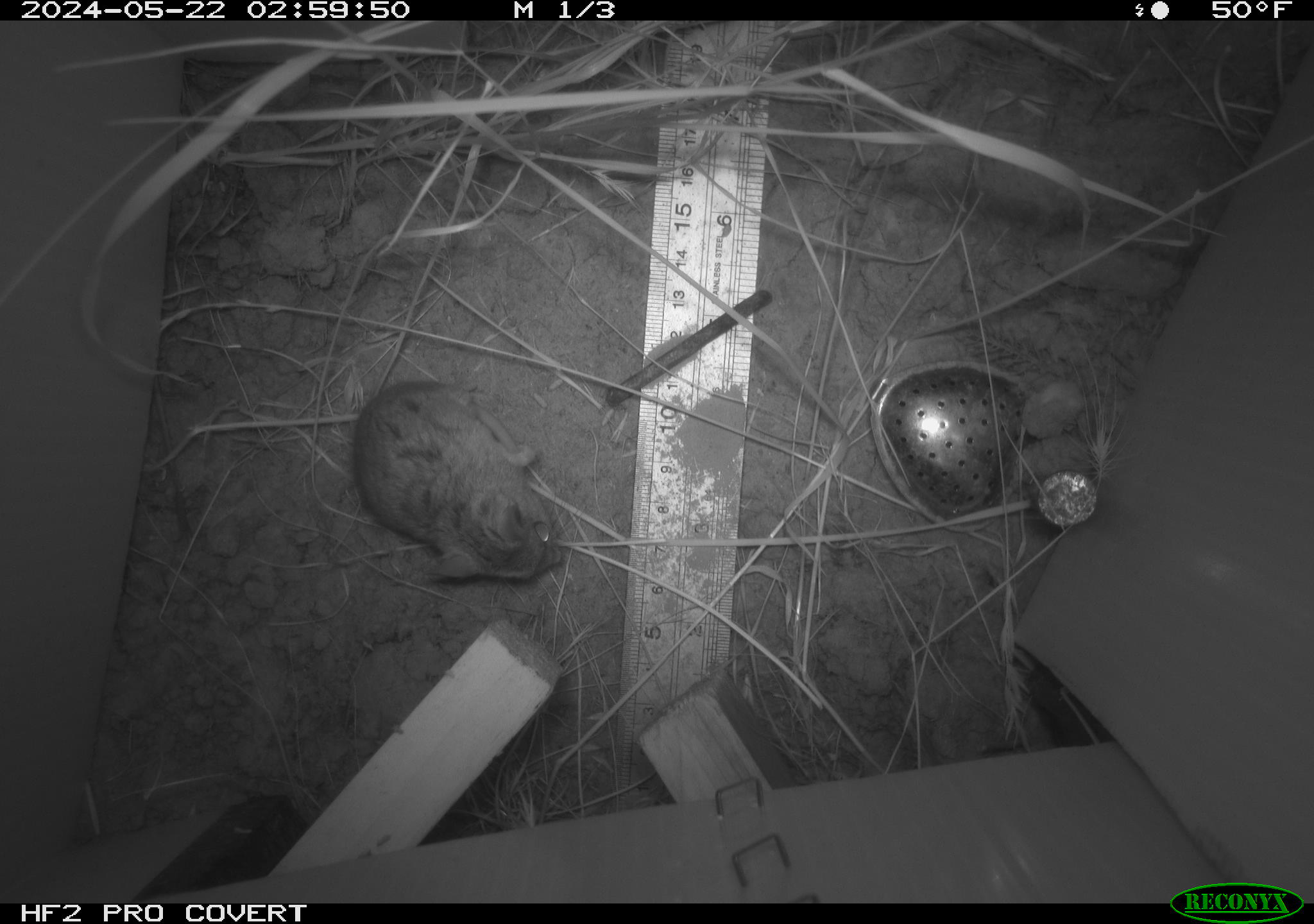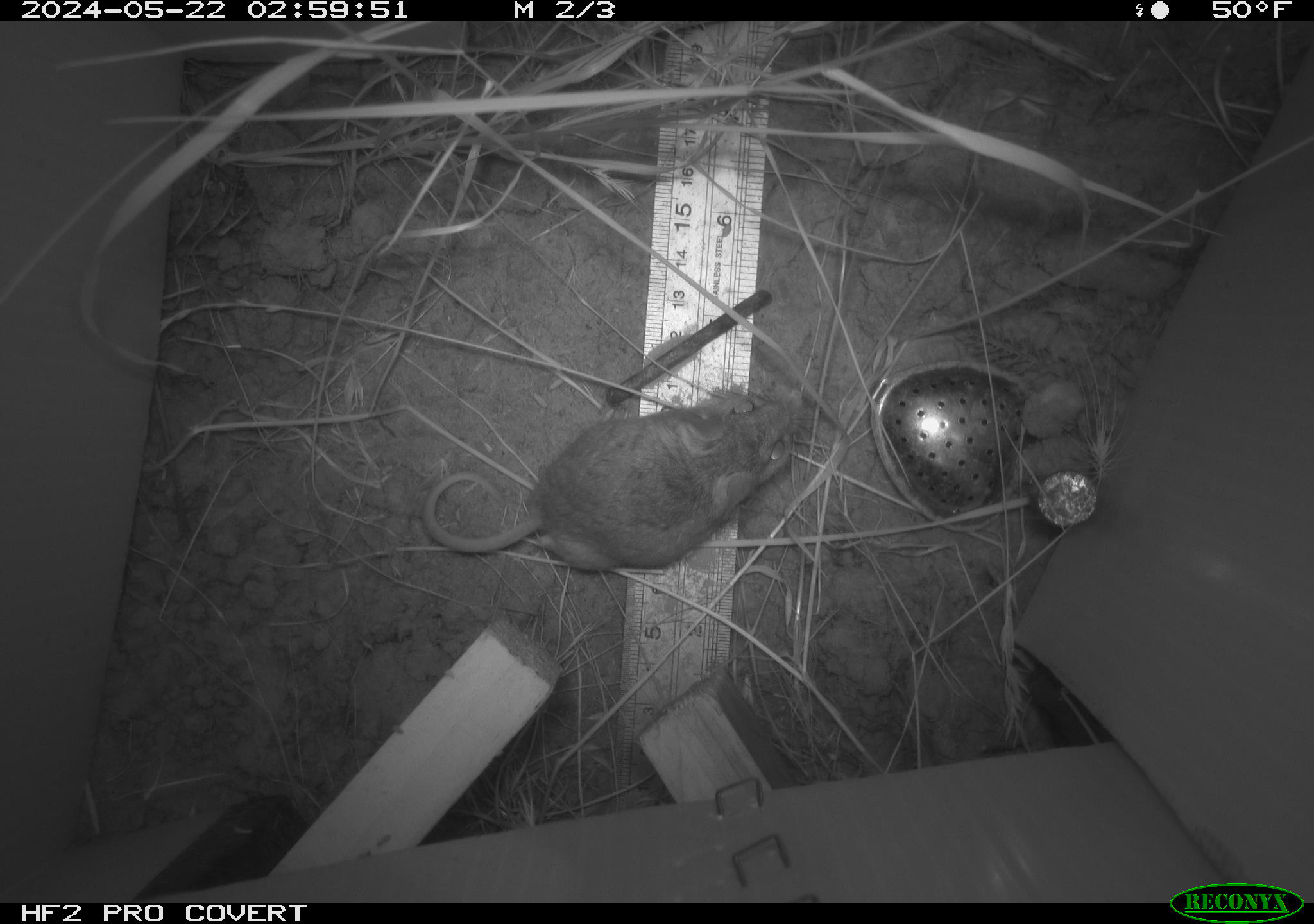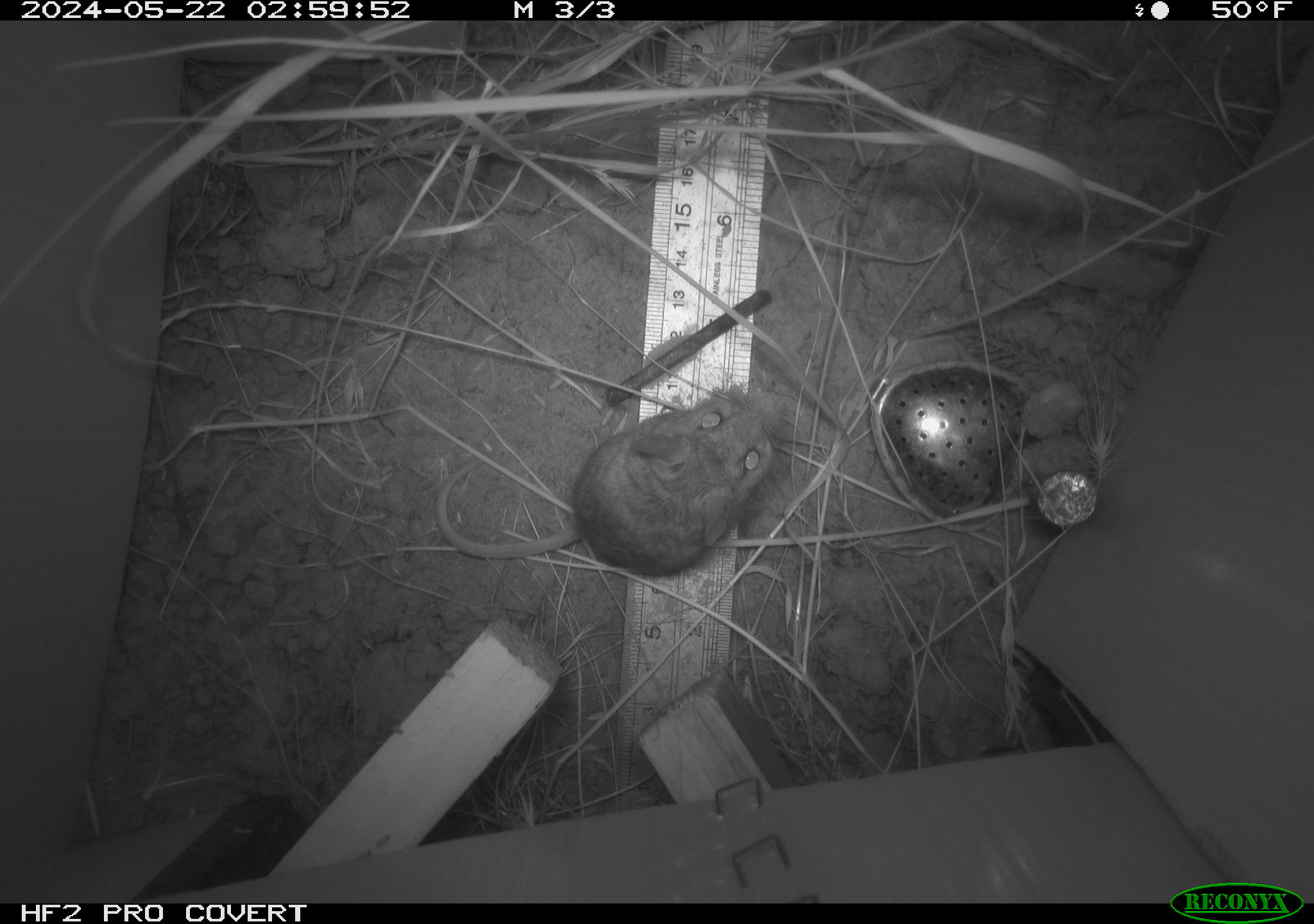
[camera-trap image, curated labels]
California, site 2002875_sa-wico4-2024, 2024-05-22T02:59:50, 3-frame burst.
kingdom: Animalia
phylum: Chordata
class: Mammalia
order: Rodentia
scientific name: Rodentia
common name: rodent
Rodent (Rodentia).